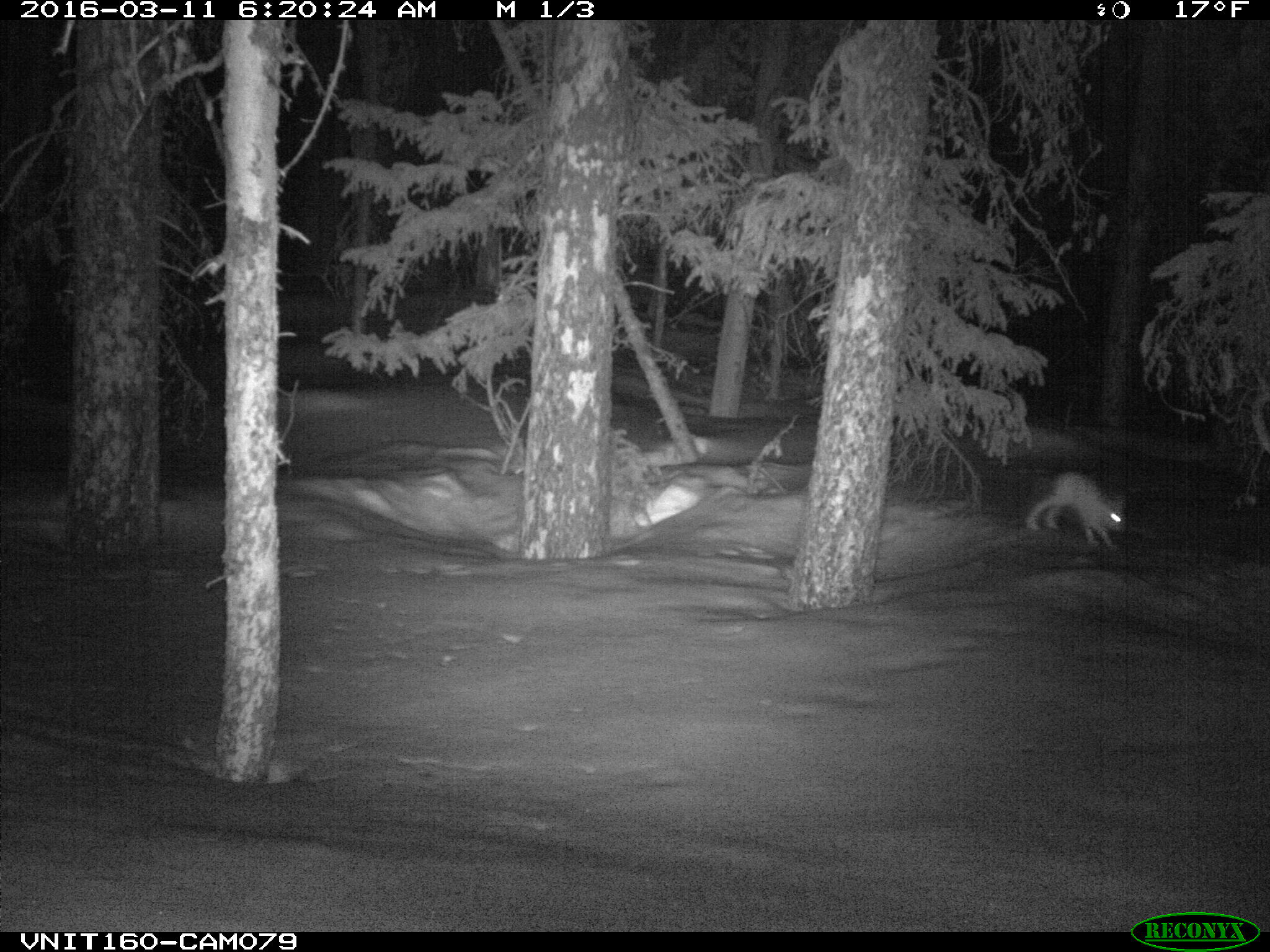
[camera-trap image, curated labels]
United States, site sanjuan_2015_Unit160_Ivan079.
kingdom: Animalia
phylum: Chordata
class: Mammalia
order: Lagomorpha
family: Leporidae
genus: Lepus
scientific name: Lepus americanus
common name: snowshoe hare